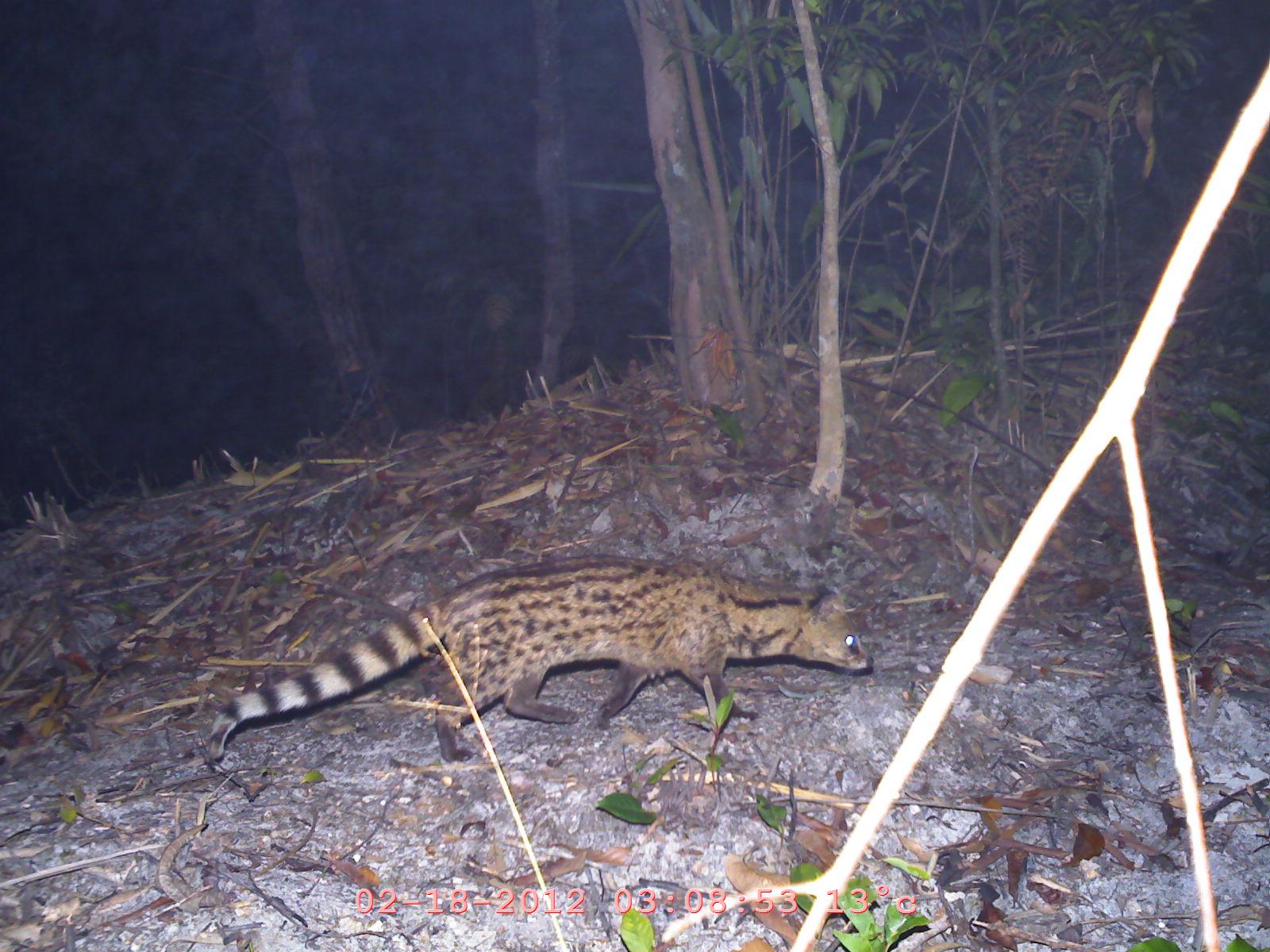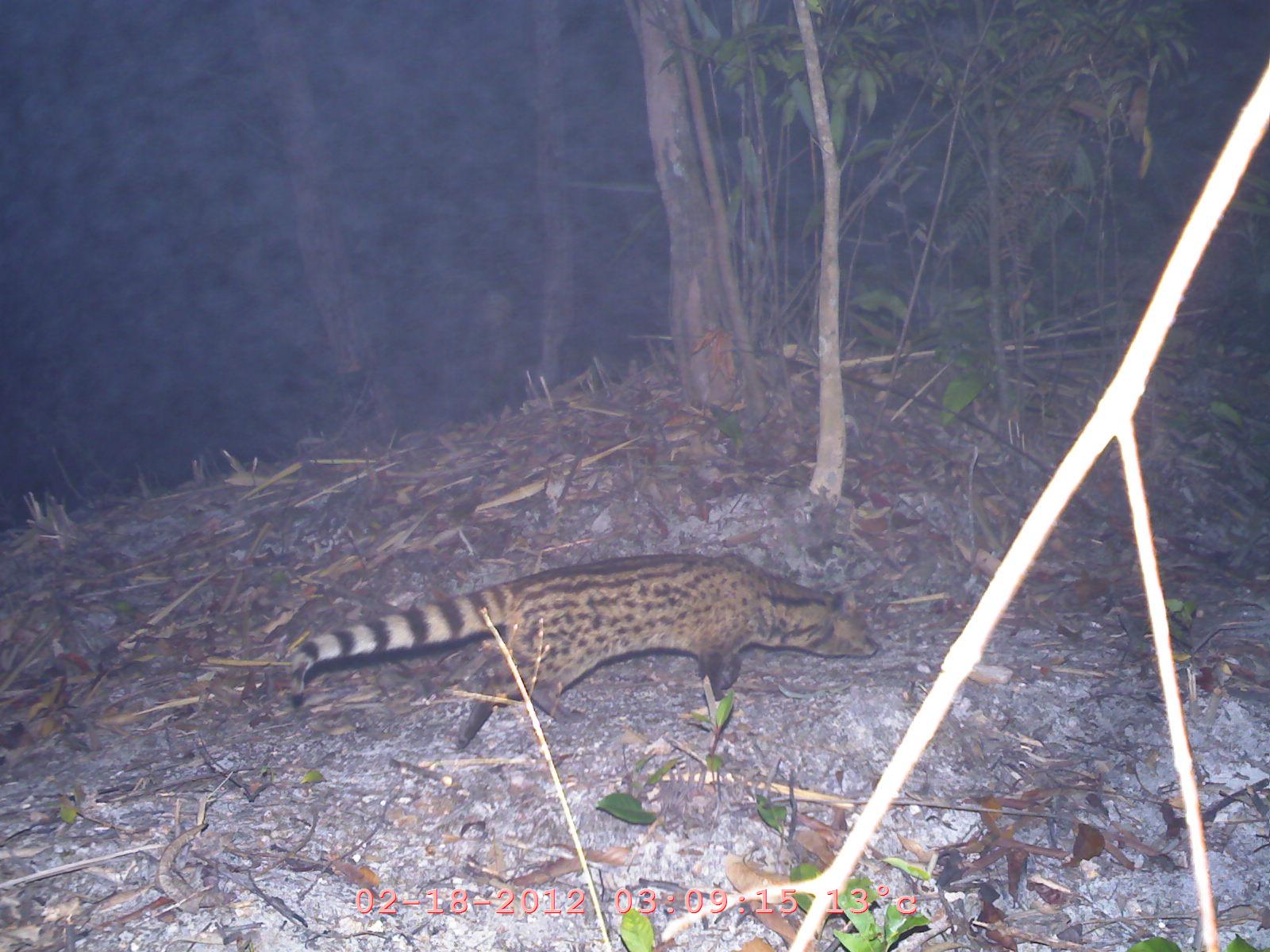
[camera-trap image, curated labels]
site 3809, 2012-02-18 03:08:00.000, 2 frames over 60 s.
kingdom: Animalia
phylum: Chordata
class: Mammalia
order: Carnivora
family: Viverridae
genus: Viverricula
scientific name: Viverricula indica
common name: small indian civet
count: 1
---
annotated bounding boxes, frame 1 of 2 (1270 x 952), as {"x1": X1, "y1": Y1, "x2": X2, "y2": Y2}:
viverricula indica: {"x1": 204, "y1": 551, "x2": 875, "y2": 768}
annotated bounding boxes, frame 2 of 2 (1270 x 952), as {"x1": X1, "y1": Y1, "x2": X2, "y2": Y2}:
viverricula indica: {"x1": 286, "y1": 551, "x2": 880, "y2": 751}